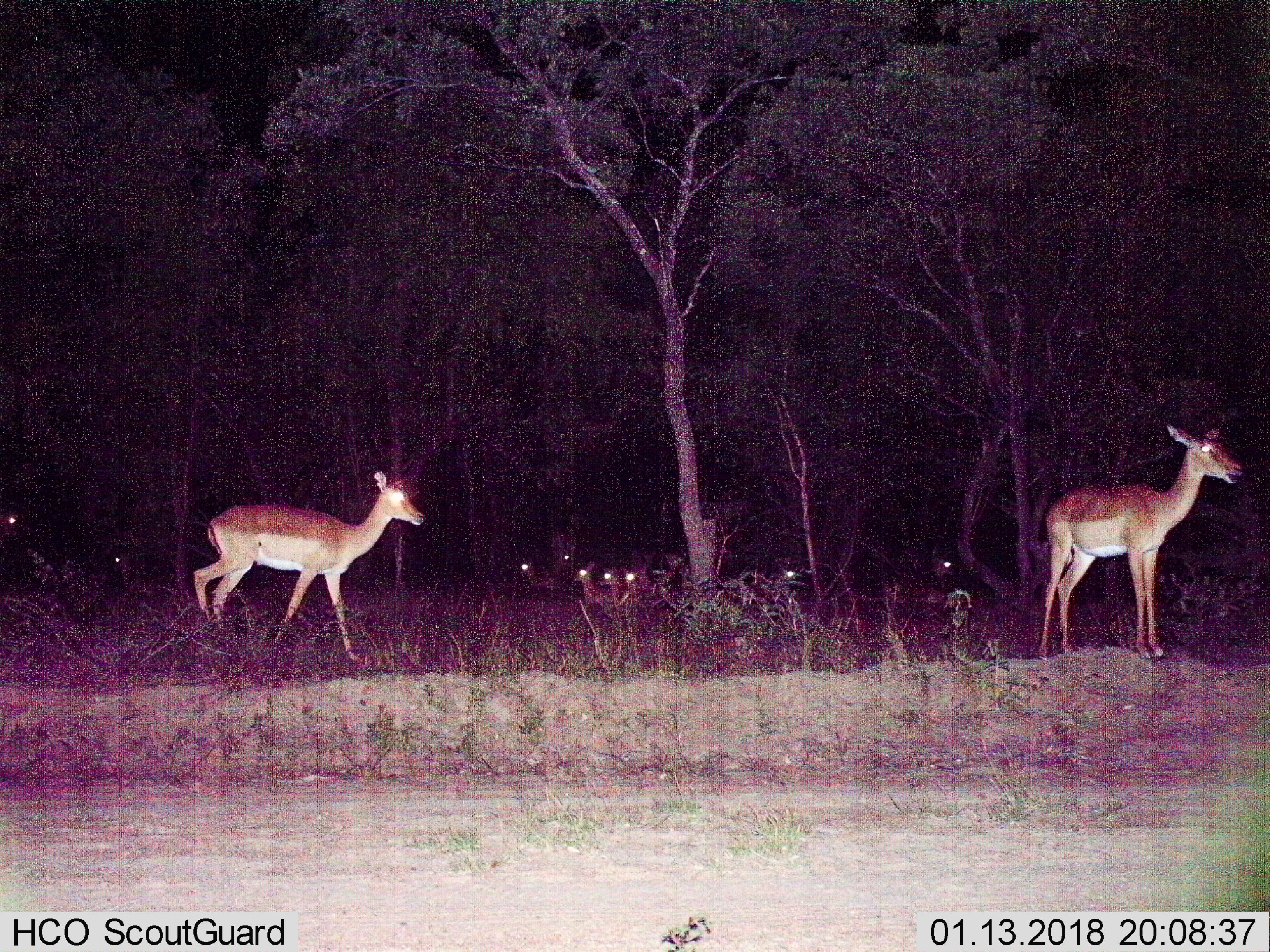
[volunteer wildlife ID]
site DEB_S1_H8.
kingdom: Animalia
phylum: Chordata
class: Mammalia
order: Artiodactyla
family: Bovidae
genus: Aepyceros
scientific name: Aepyceros melampus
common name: impala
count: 10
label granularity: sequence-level